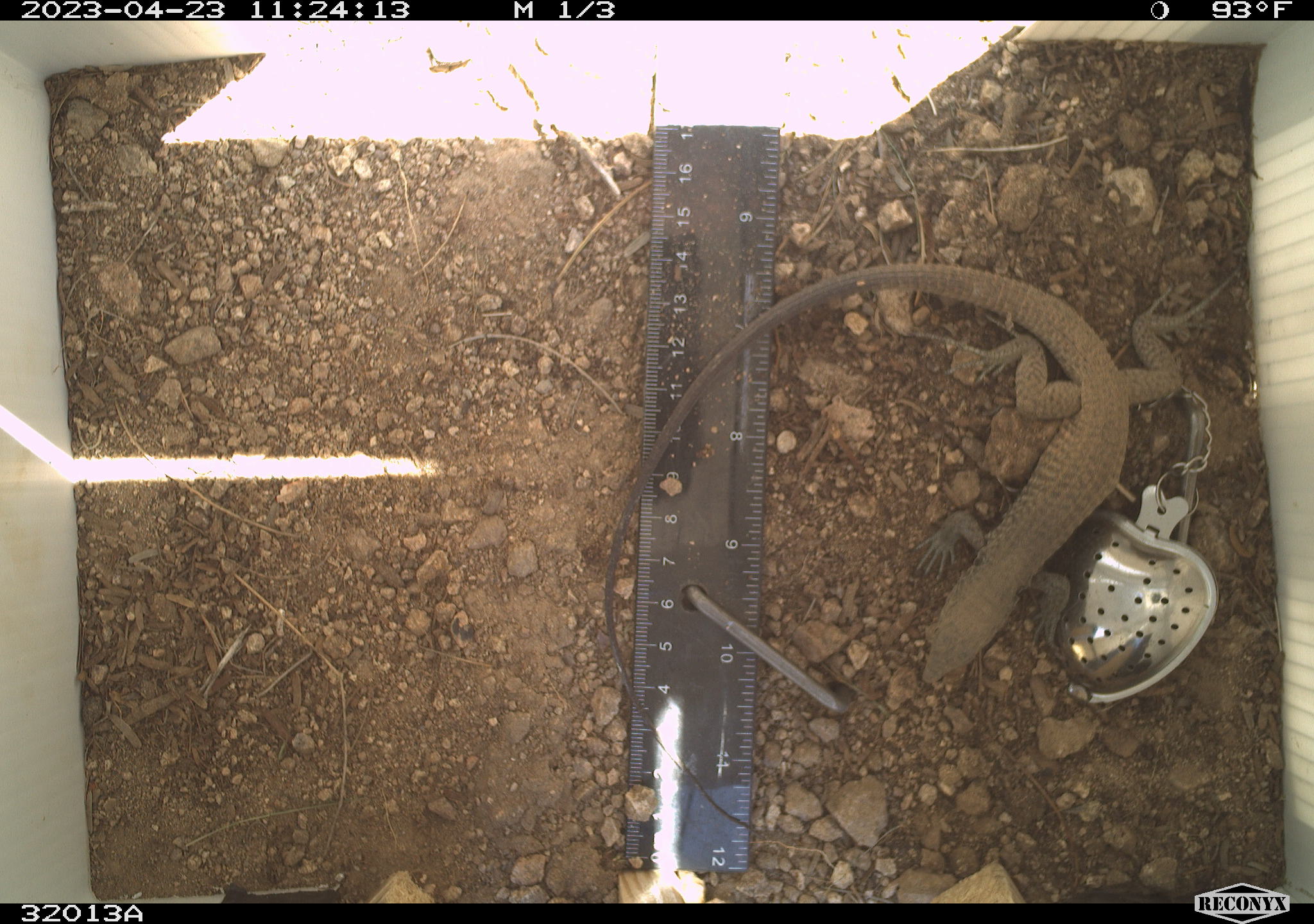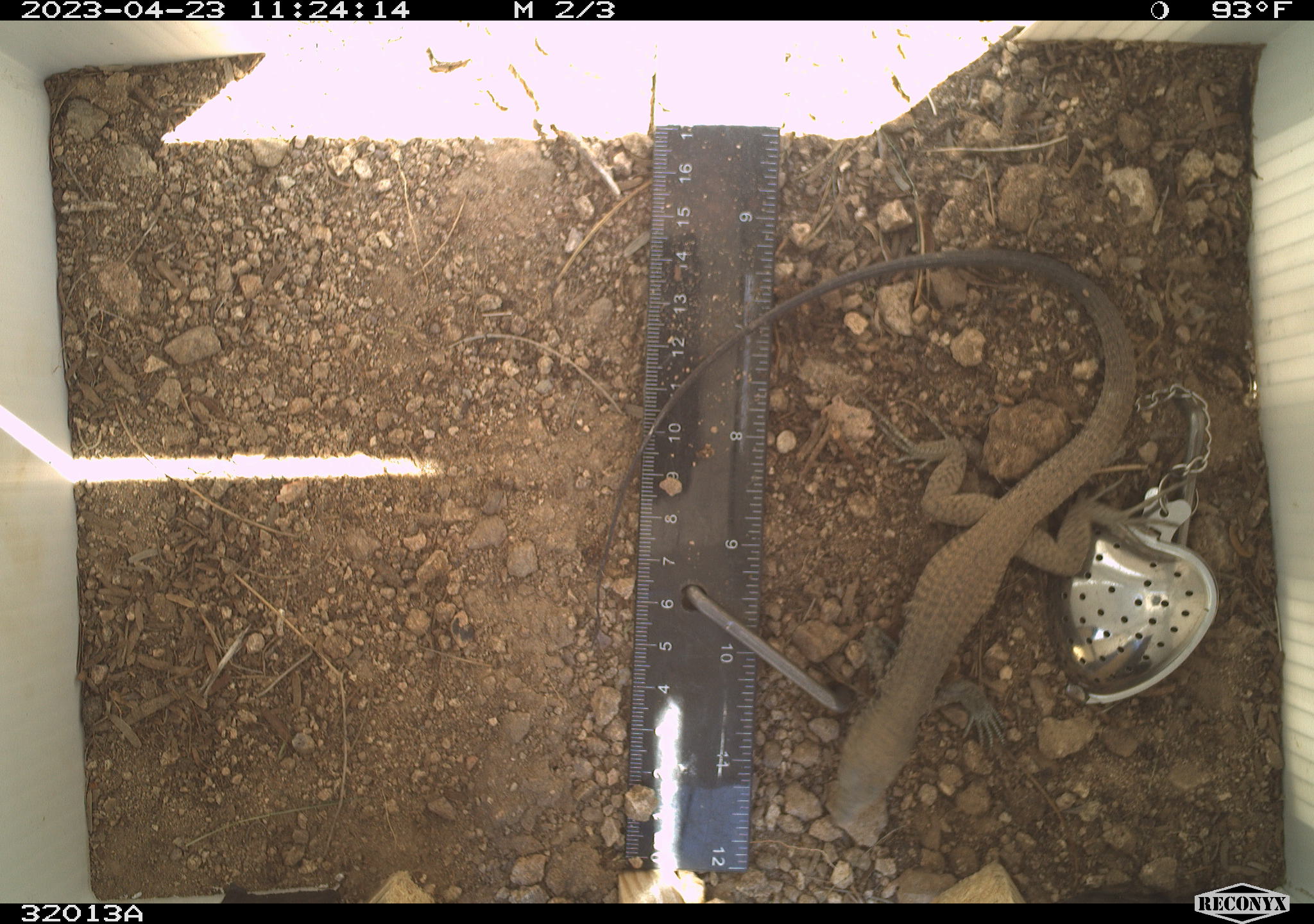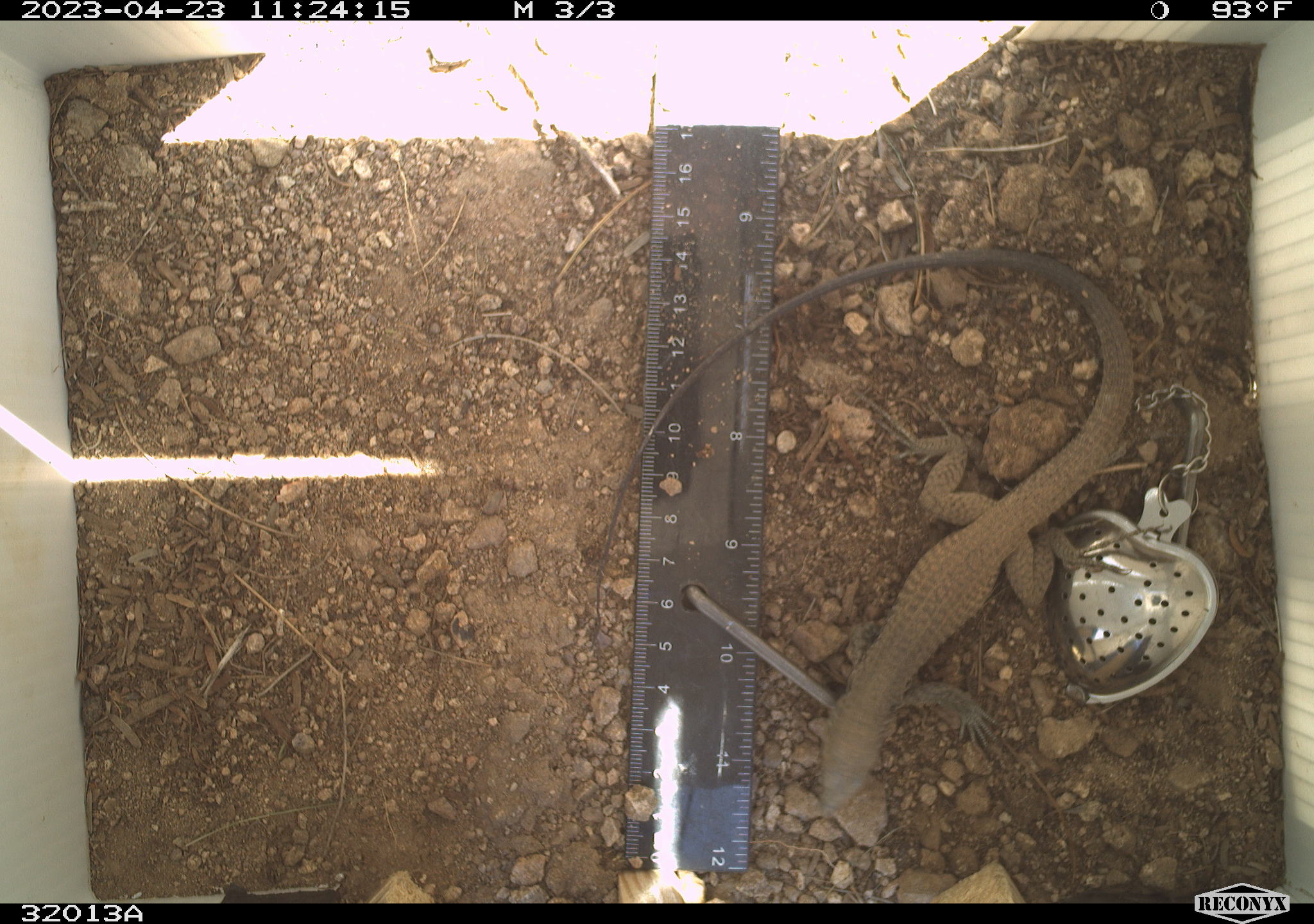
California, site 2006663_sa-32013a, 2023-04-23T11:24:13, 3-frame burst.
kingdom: Animalia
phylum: Chordata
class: Reptilia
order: Squamata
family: Teiidae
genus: Aspidoscelis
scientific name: Aspidoscelis tigris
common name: western whiptail